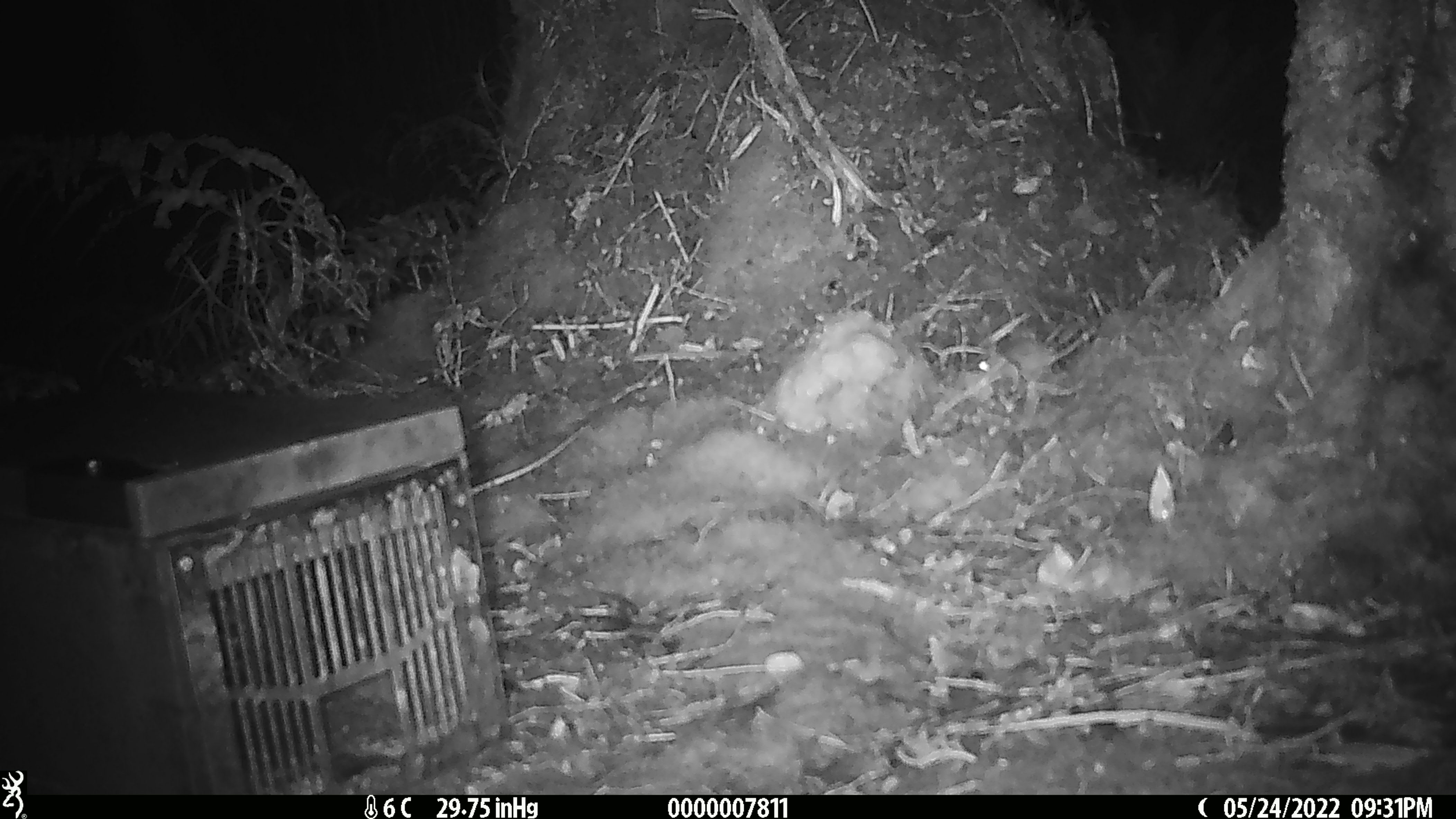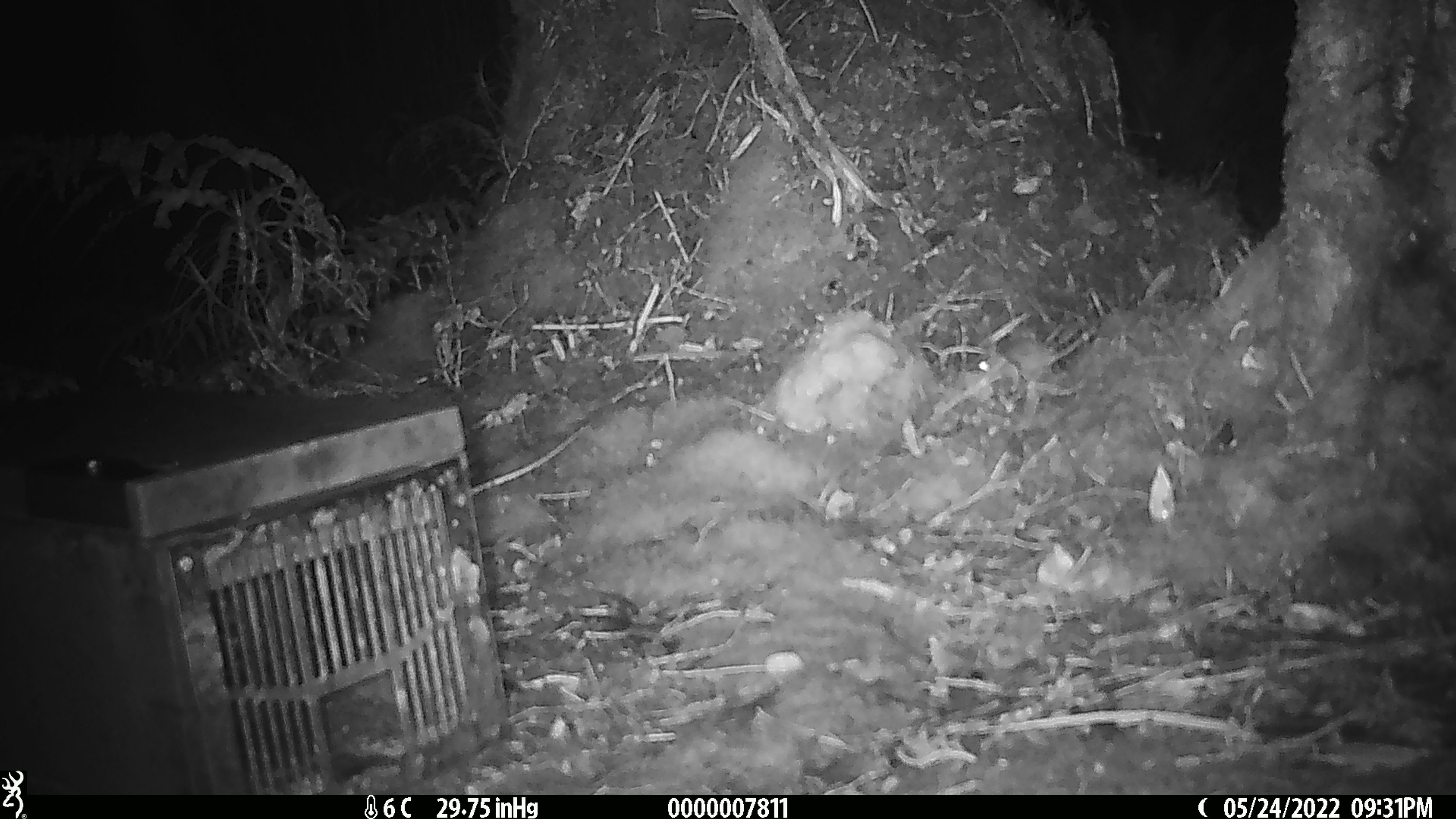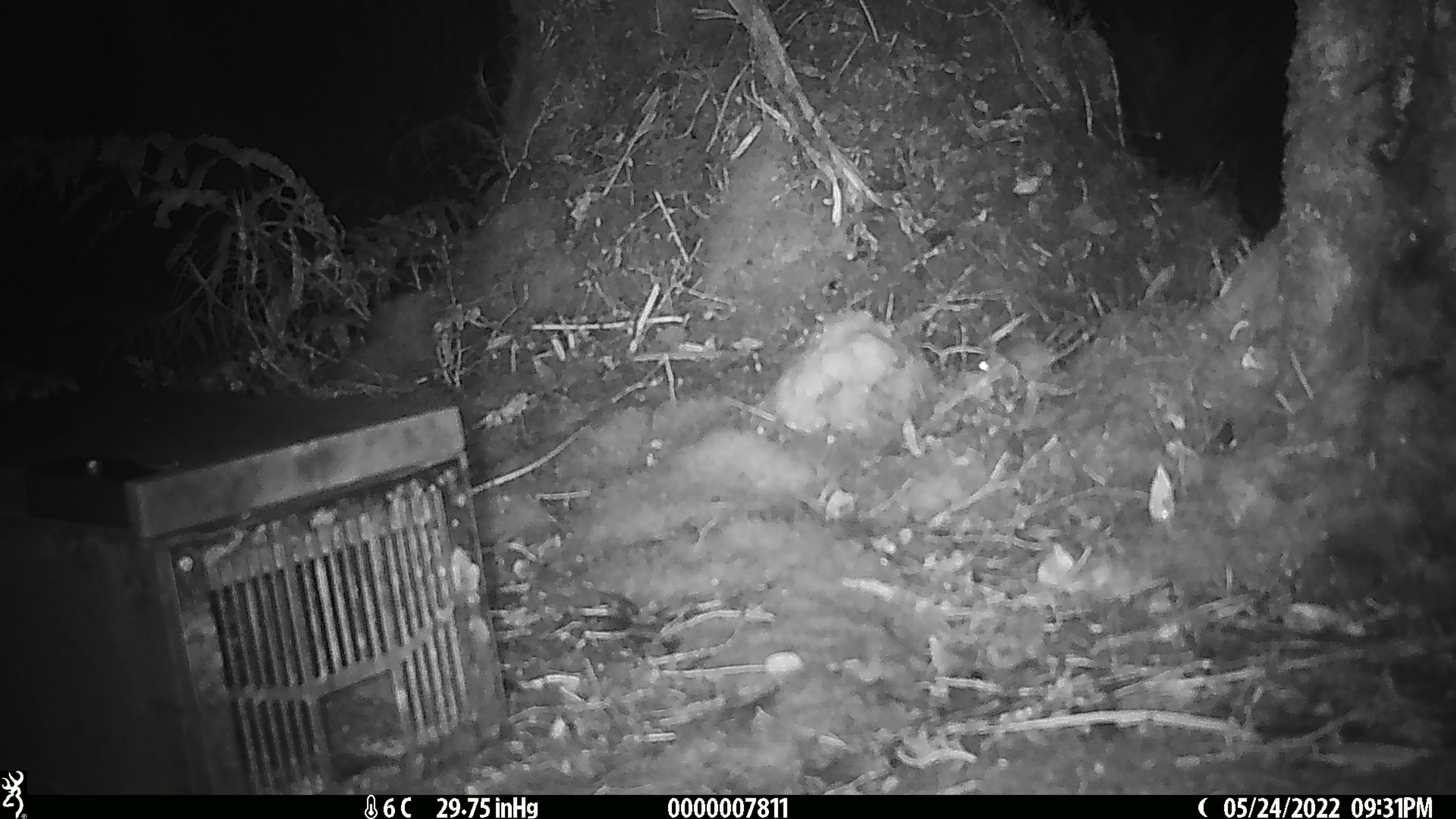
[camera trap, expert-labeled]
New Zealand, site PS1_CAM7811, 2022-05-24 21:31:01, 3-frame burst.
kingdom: Animalia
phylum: Chordata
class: Mammalia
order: Rodentia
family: Muridae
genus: Mus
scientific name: Mus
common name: mouse